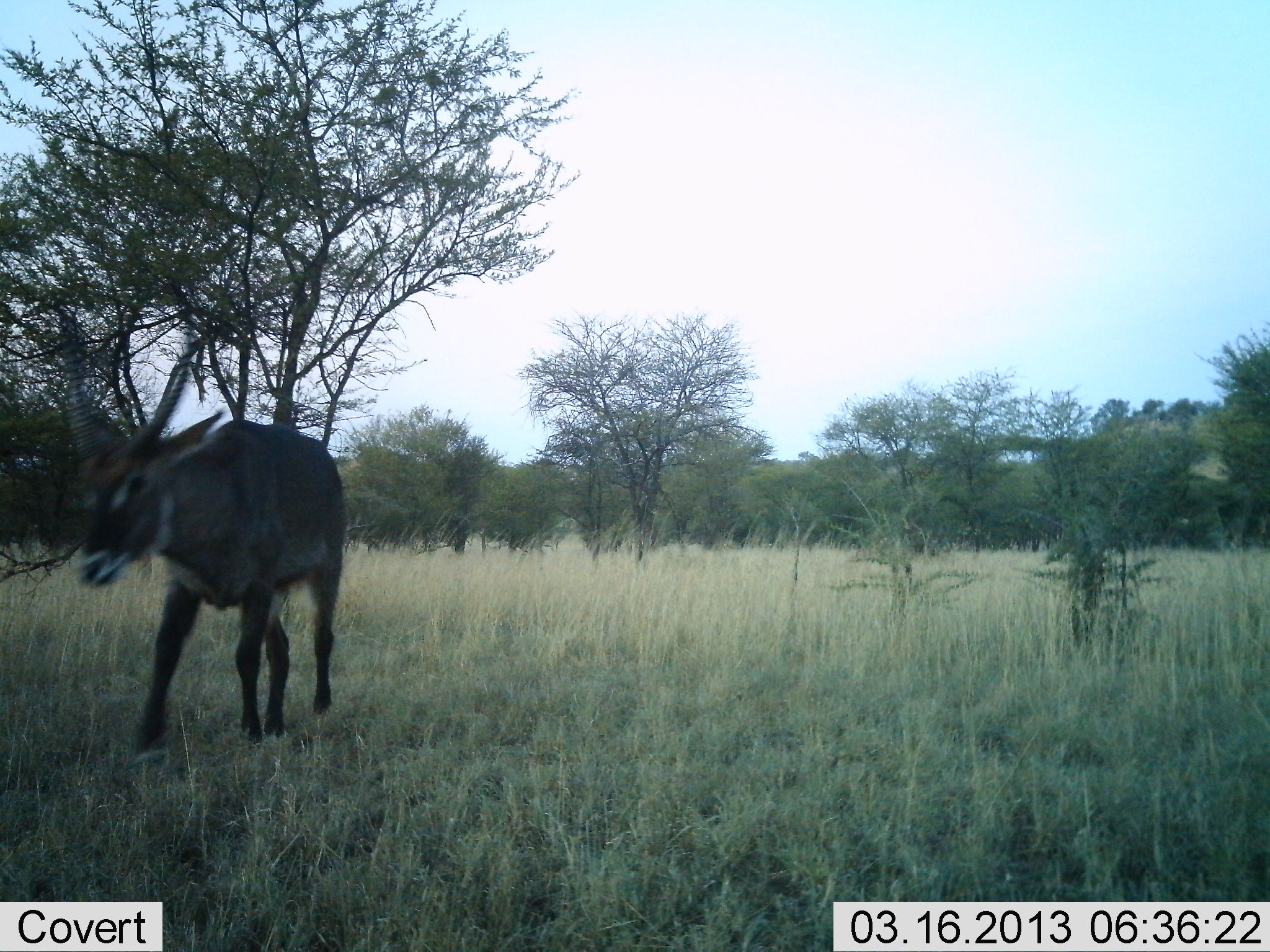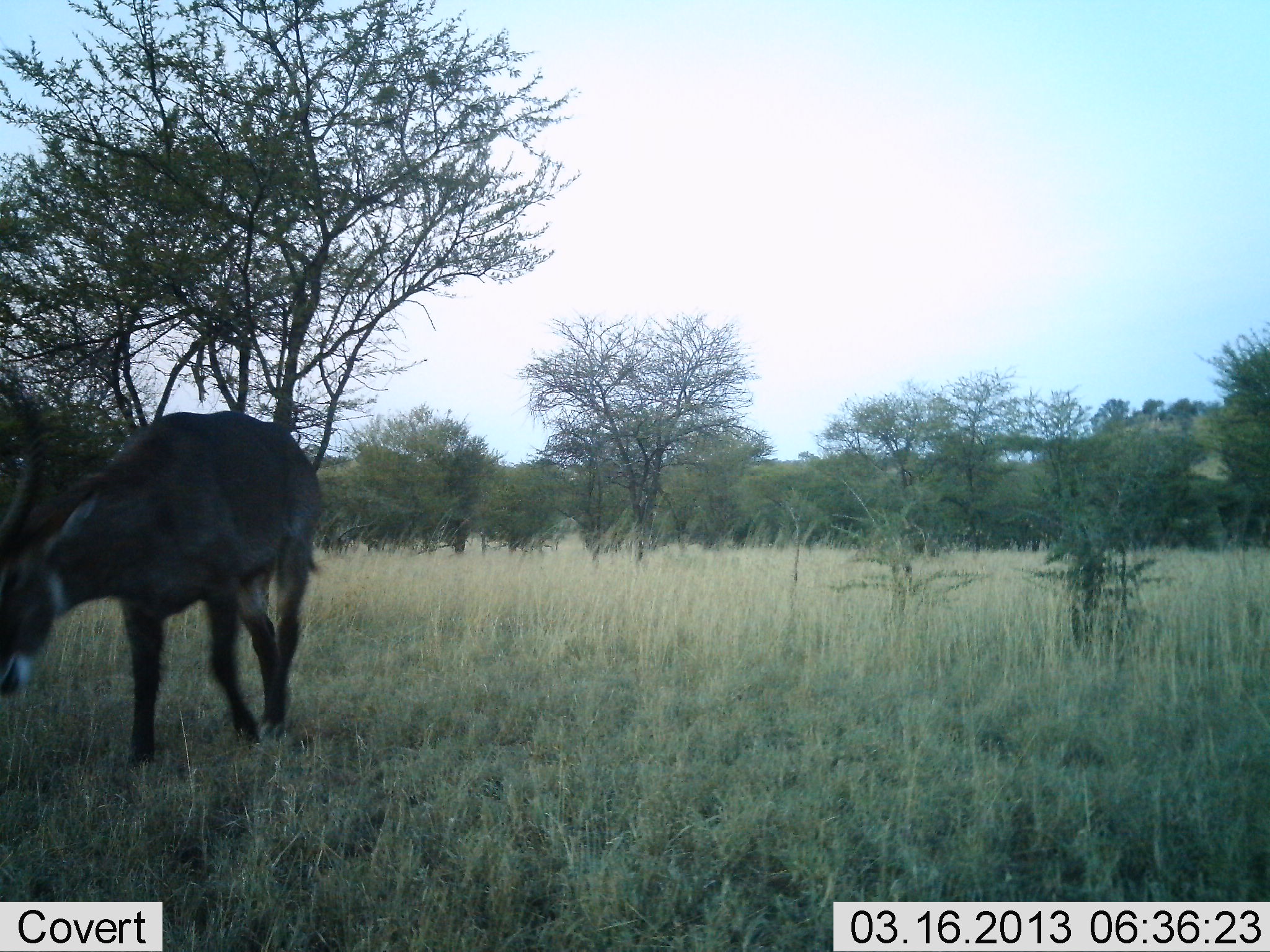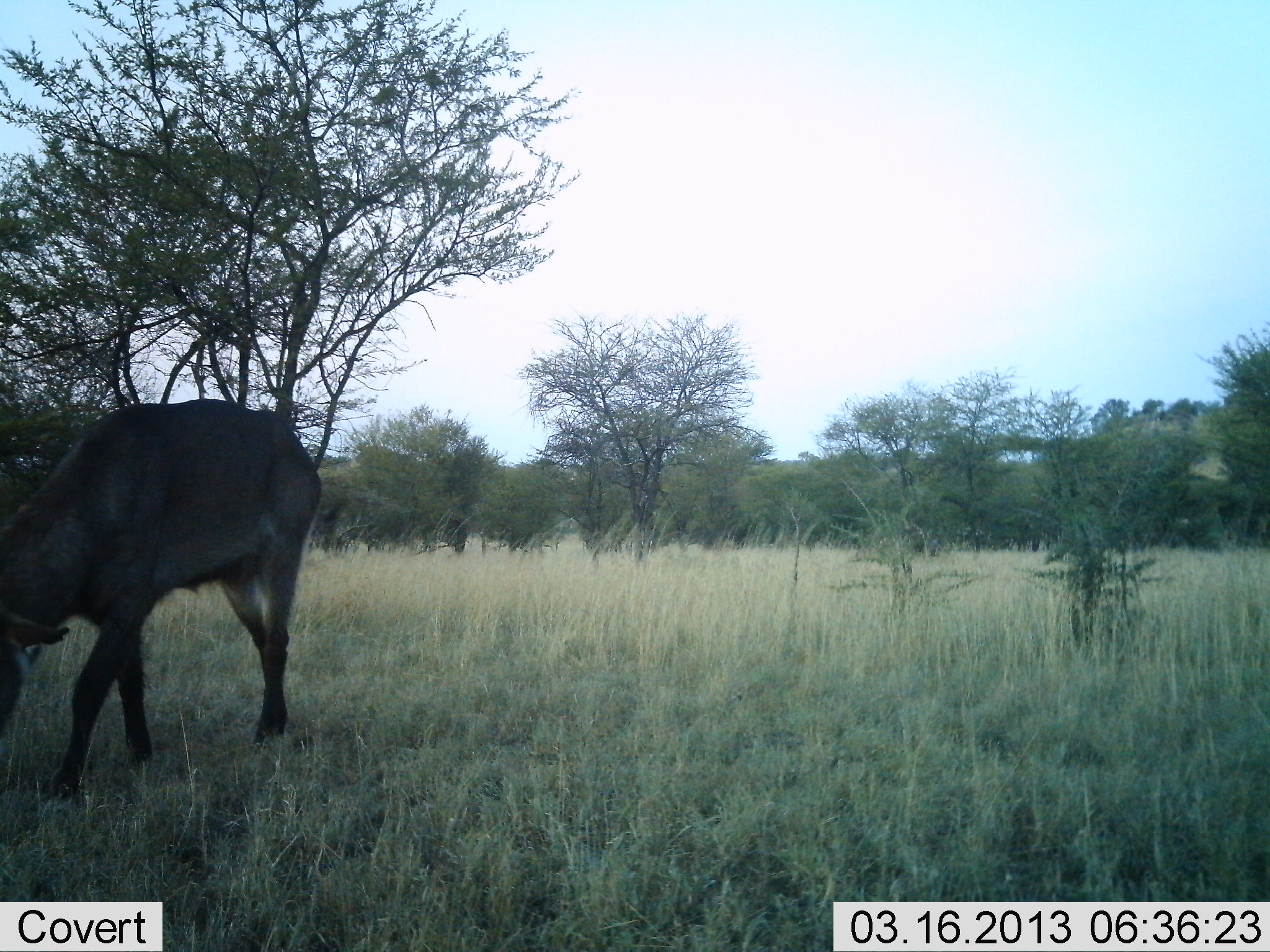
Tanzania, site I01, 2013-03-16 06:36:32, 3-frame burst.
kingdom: Animalia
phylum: Chordata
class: Mammalia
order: Artiodactyla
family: Bovidae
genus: Kobus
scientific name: Kobus ellipsiprymnus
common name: waterbuck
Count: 1.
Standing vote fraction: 8%.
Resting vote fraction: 0%.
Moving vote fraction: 83%.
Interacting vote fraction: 0%.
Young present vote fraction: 0%.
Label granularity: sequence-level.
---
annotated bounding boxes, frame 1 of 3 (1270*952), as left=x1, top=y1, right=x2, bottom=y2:
animal: left=54, top=300, right=344, bottom=757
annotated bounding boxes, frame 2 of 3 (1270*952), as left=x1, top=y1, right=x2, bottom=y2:
animal: left=2, top=391, right=324, bottom=763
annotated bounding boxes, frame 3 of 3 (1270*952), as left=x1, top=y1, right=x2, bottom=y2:
animal: left=1, top=397, right=322, bottom=807